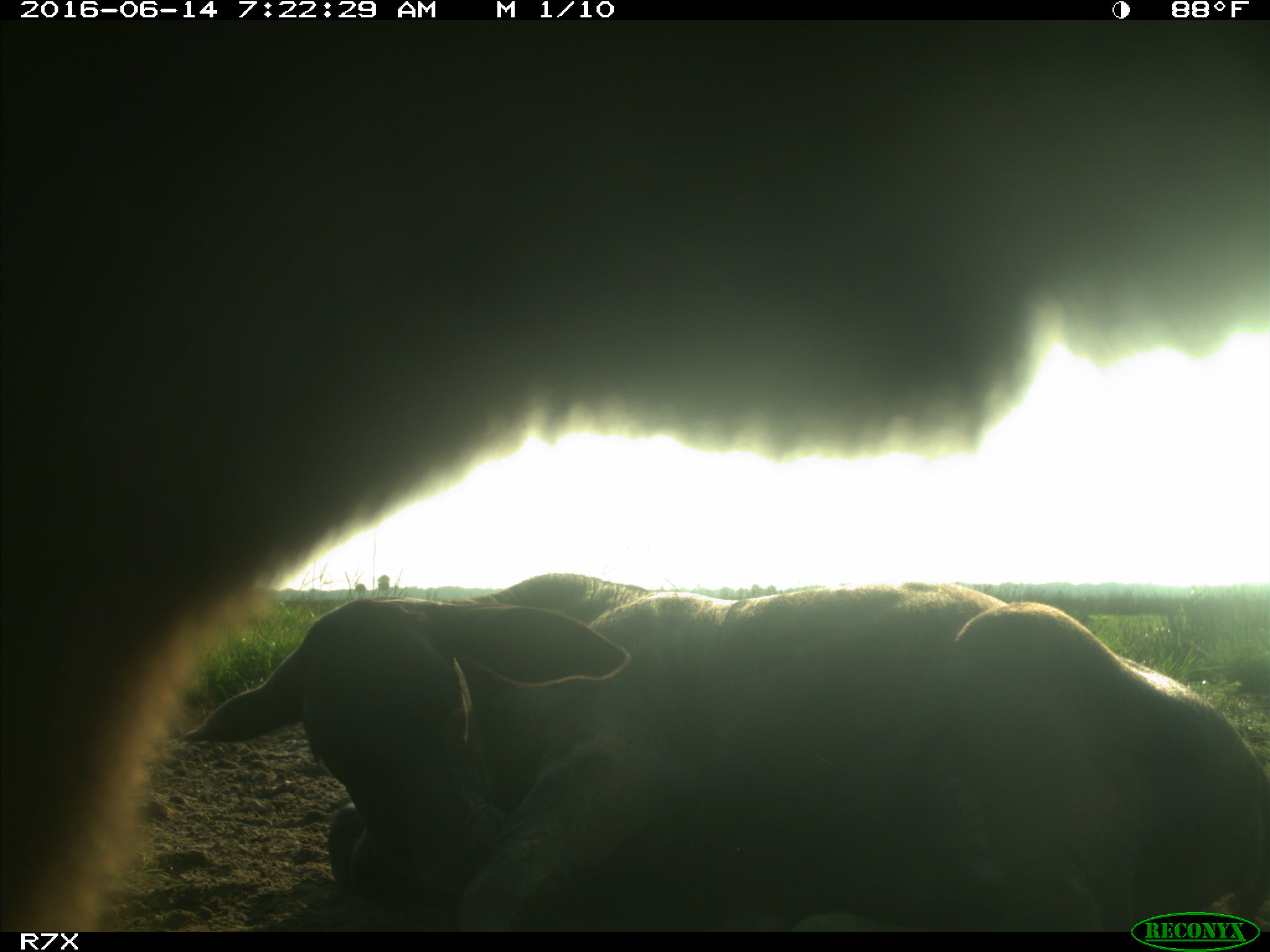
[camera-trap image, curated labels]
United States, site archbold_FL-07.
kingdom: Animalia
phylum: Chordata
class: Mammalia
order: Artiodactyla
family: Bovidae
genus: Bos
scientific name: Bos taurus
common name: domestic cow